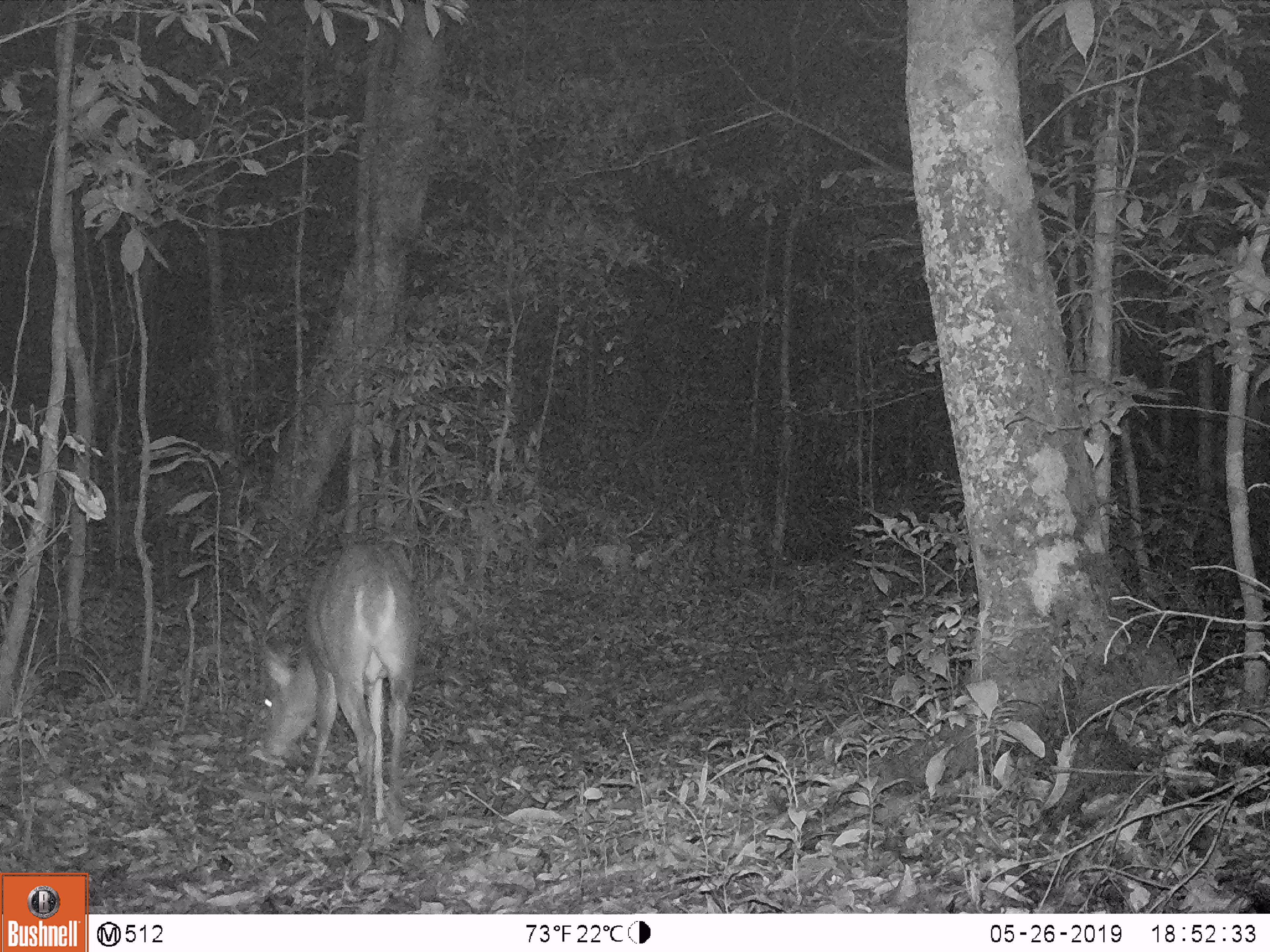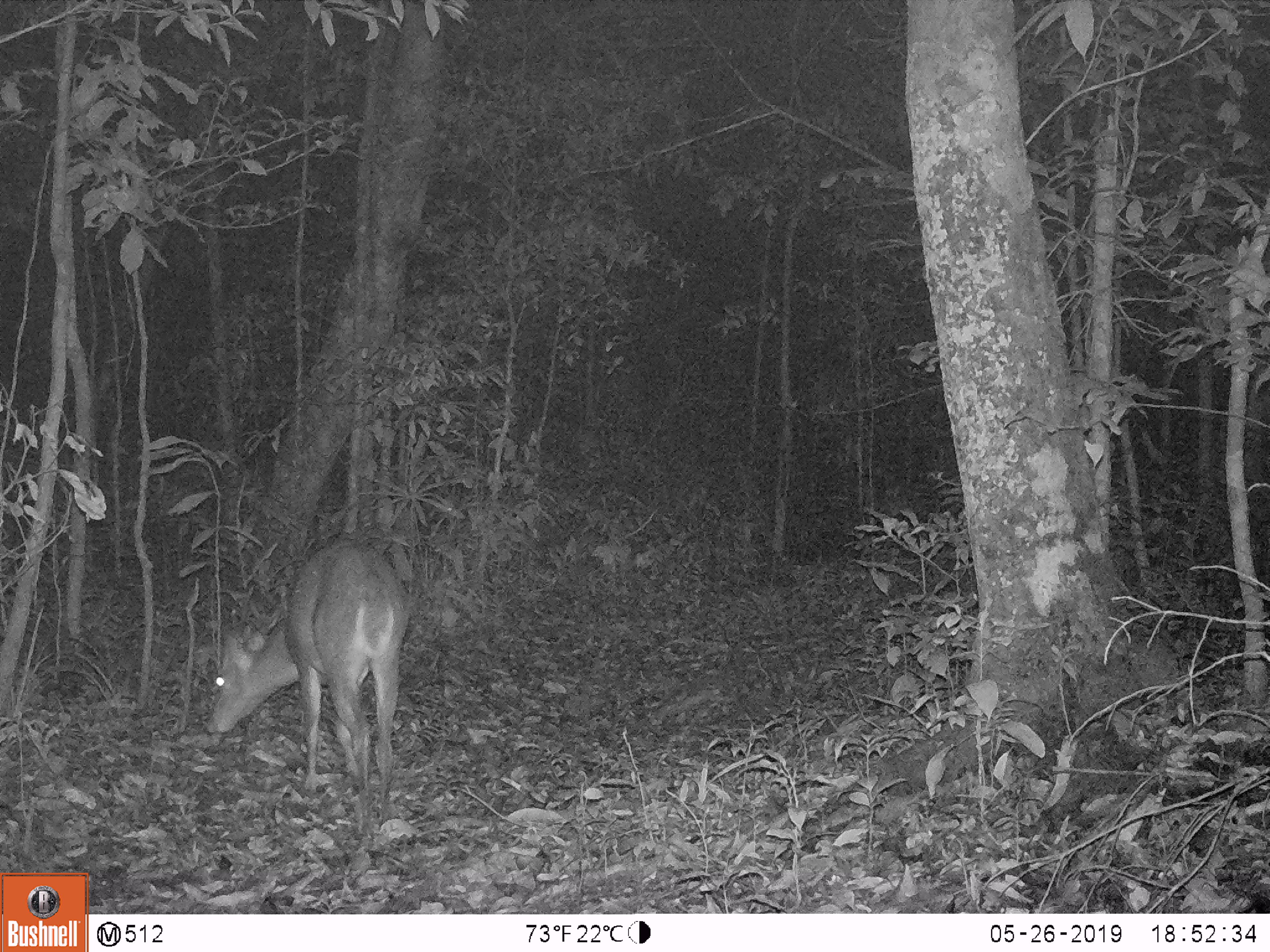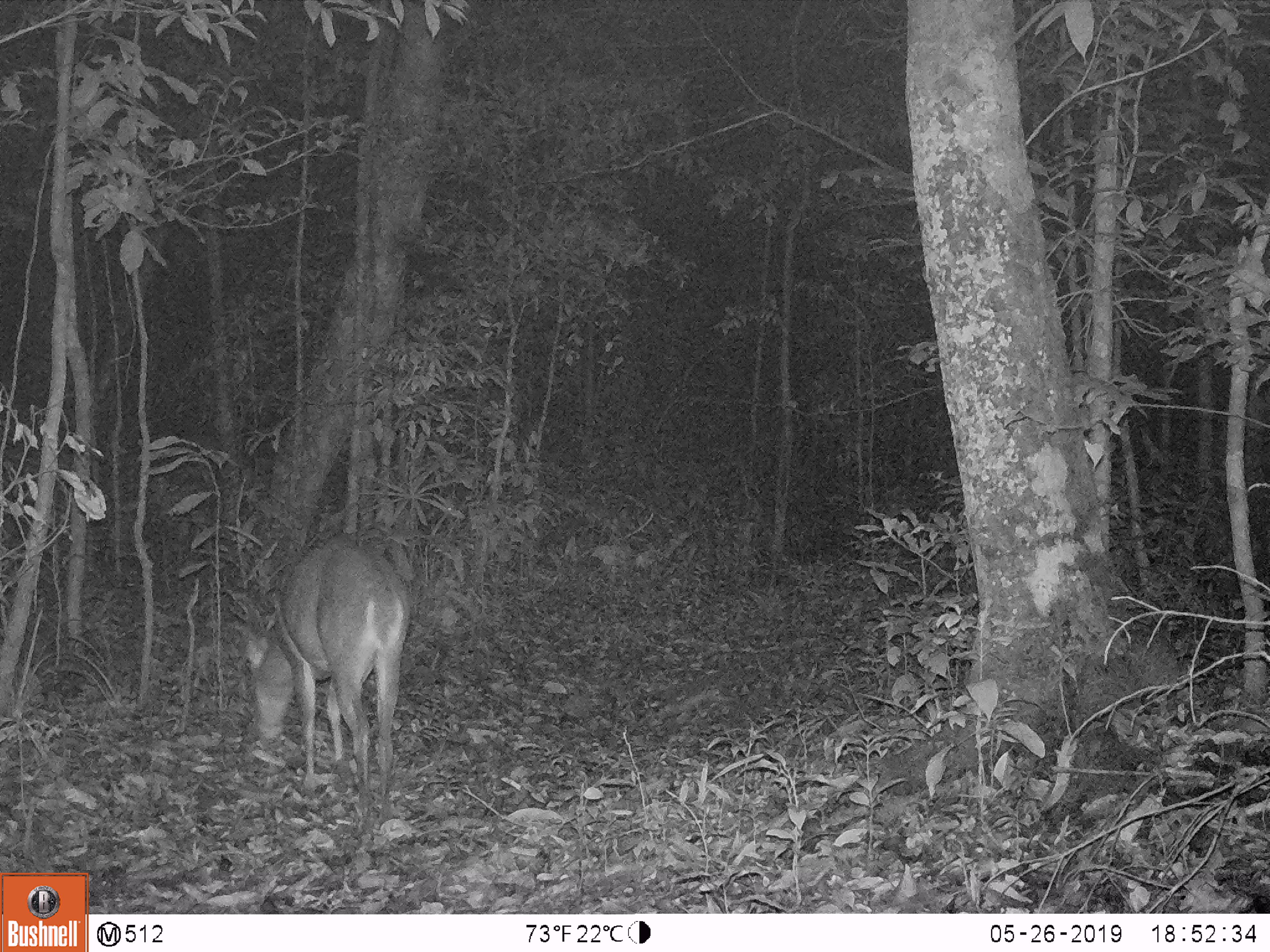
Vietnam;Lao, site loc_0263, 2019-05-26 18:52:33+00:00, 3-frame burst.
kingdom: Animalia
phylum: Chordata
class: Mammalia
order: Artiodactyla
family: Cervidae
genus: Muntiacus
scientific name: Muntiacus vuquangensis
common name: large-antlered muntjac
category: large antlered muntjac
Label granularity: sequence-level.